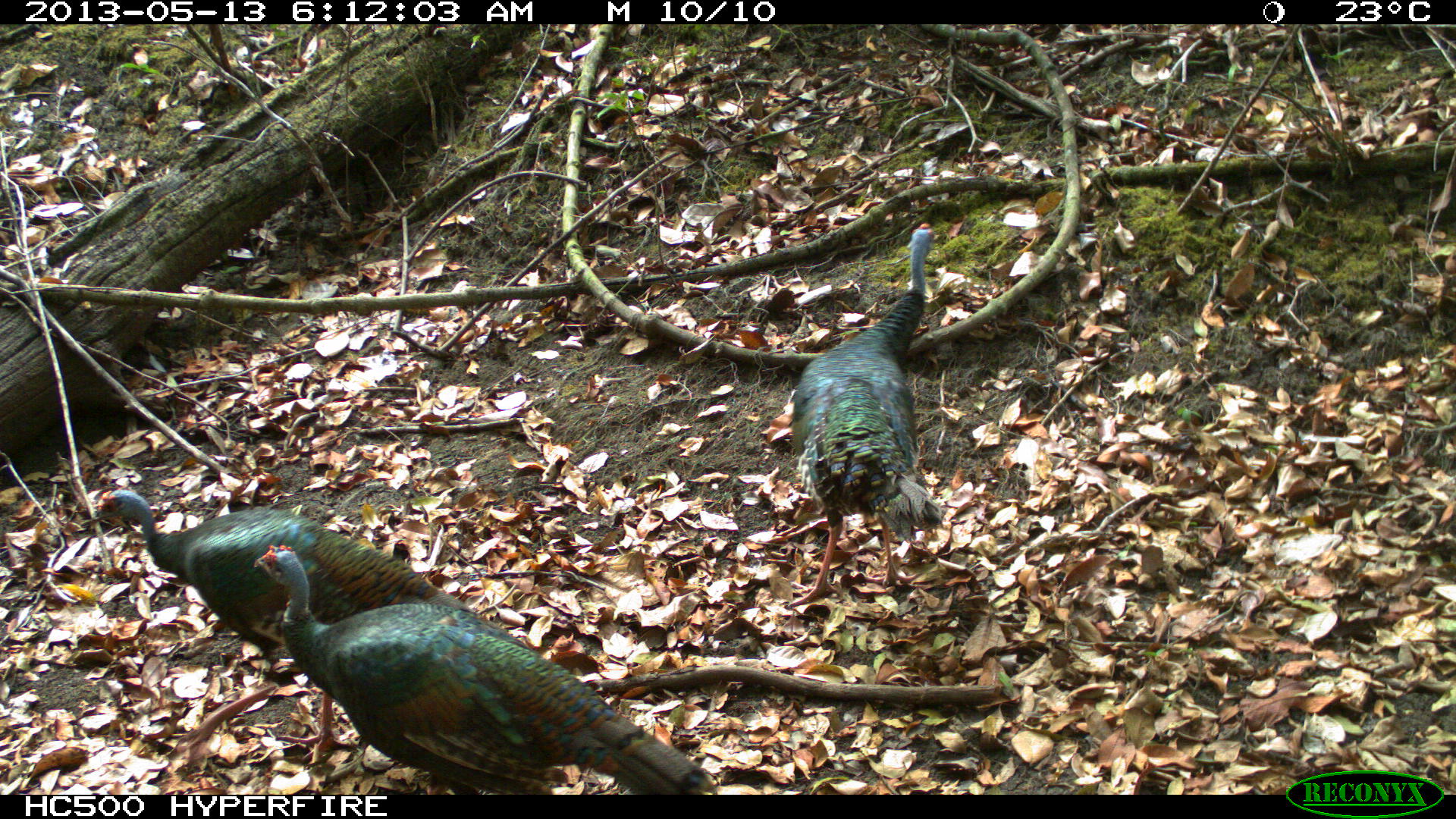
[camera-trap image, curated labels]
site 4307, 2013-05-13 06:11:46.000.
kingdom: Animalia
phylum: Chordata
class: Aves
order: Galliformes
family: Phasianidae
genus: Meleagris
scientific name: Meleagris ocellata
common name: ocellated turkey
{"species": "Meleagris ocellata (ocellated turkey)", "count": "3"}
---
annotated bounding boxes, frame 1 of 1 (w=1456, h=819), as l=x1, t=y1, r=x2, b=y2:
meleagris ocellata: l=251, t=542, r=719, b=794; l=78, t=487, r=478, b=760; l=783, t=220, r=942, b=606